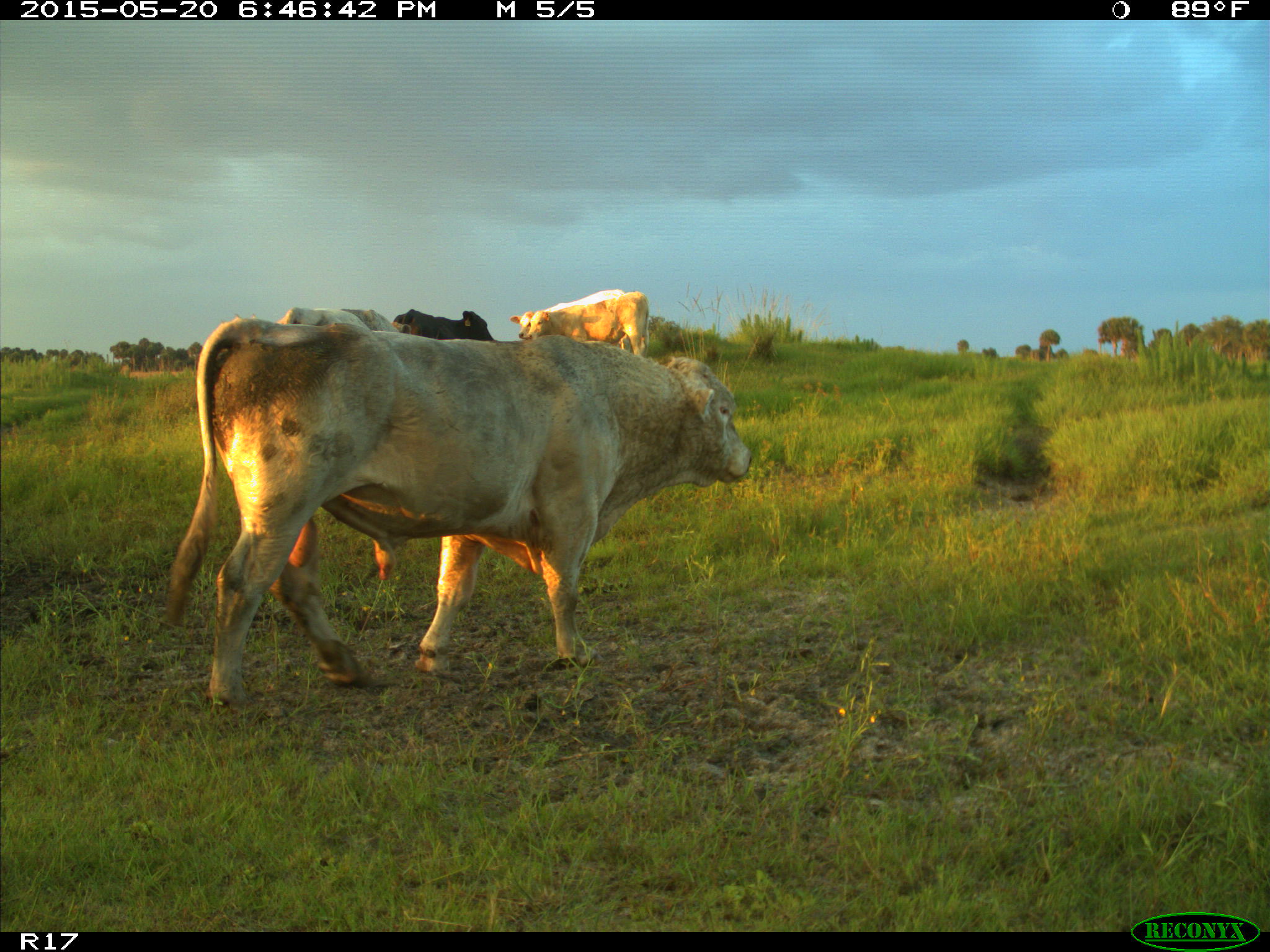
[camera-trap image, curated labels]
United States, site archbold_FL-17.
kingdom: Animalia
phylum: Chordata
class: Mammalia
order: Artiodactyla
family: Bovidae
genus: Bos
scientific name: Bos taurus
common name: domestic cow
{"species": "Bos taurus (domestic cow)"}